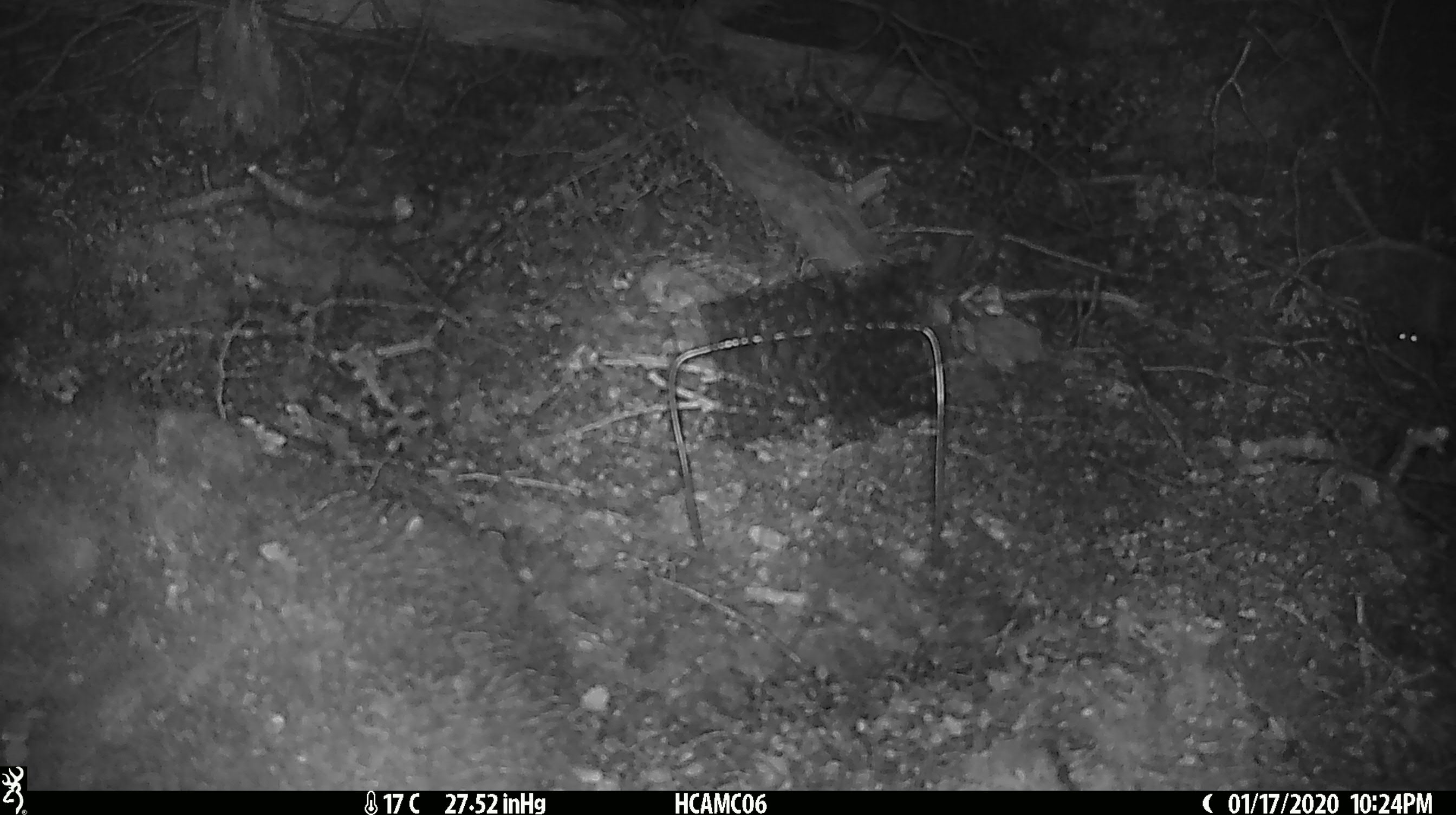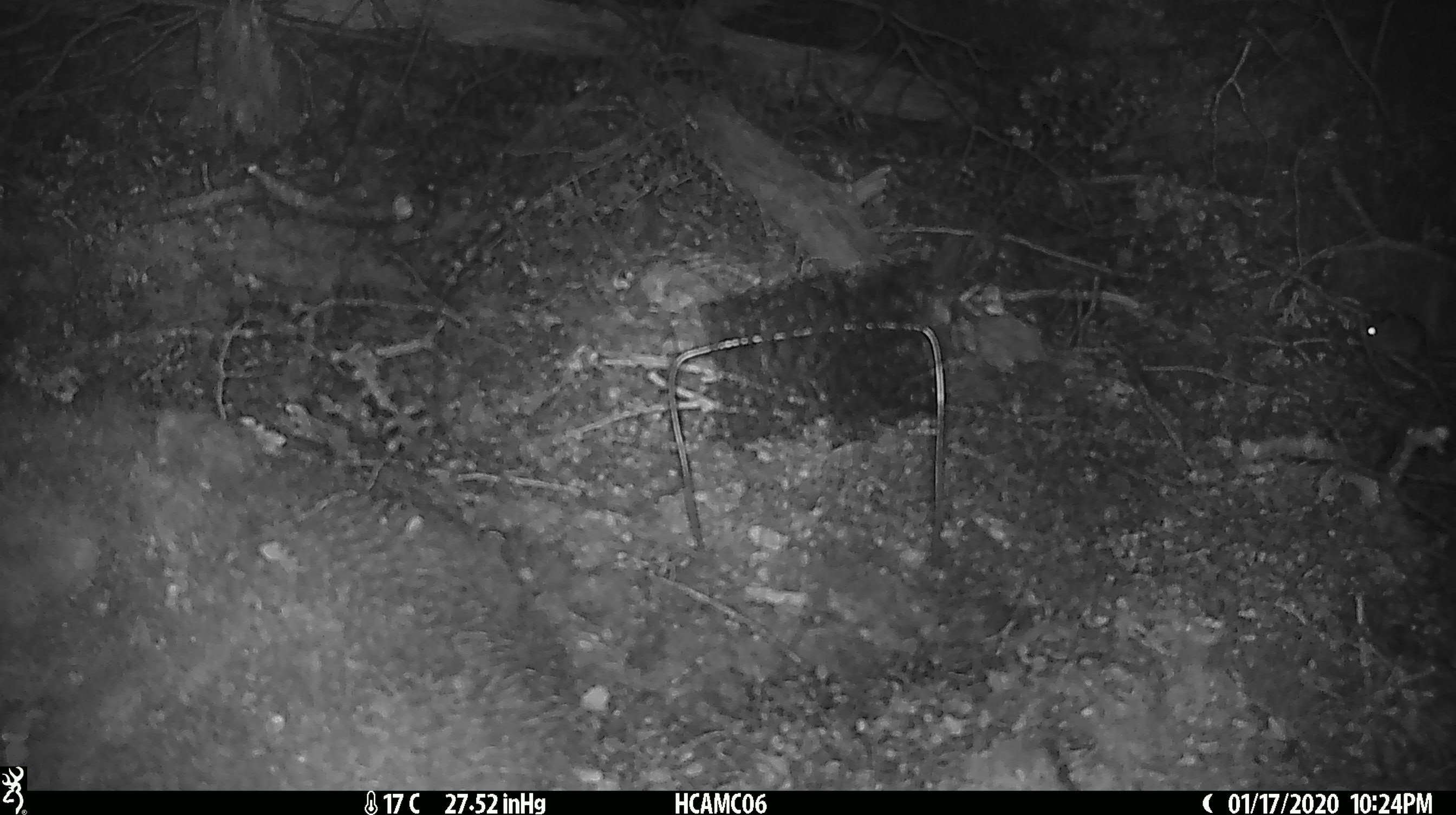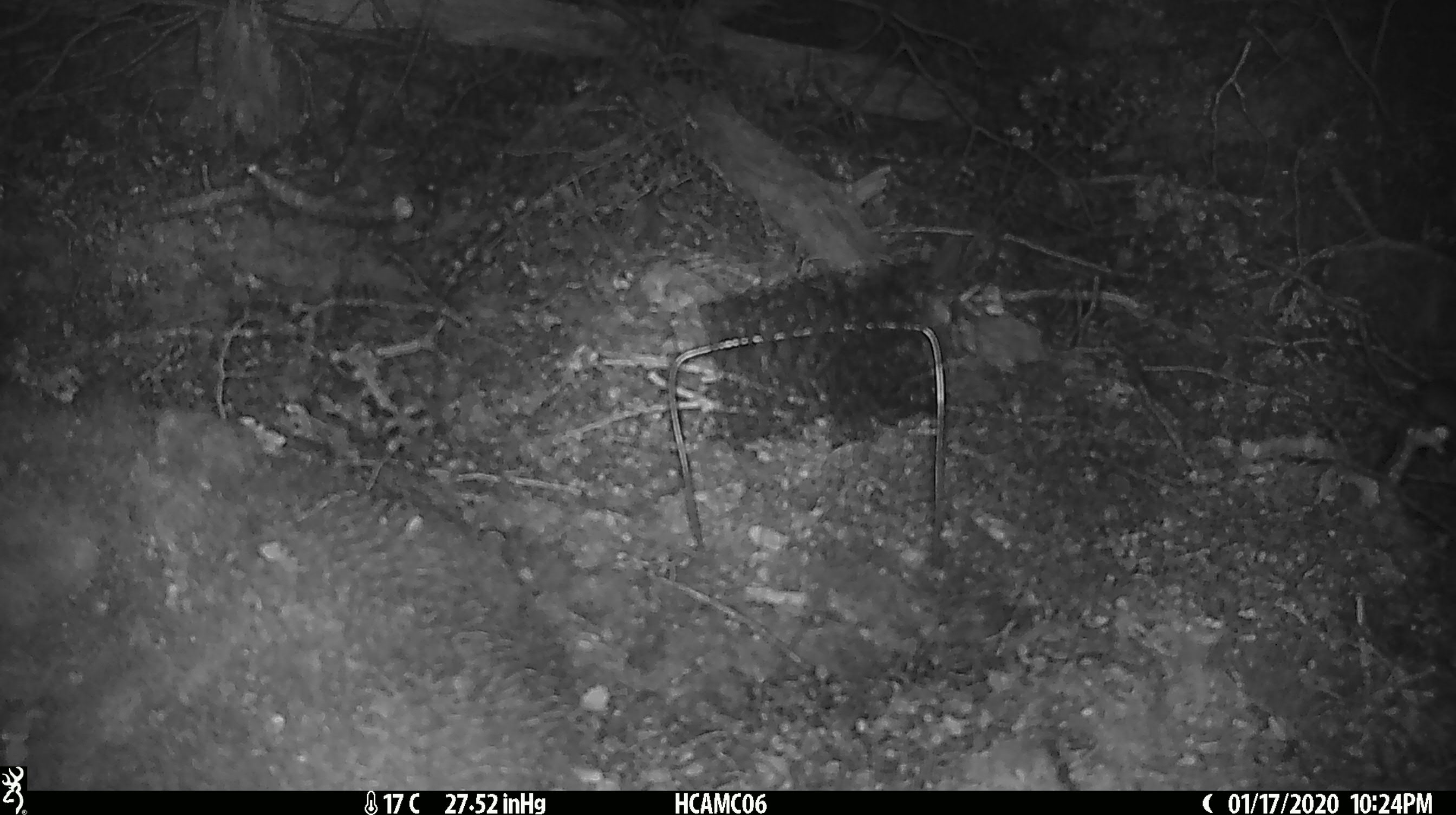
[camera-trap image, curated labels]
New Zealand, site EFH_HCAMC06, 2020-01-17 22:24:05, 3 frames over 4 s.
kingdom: Animalia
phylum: Chordata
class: Mammalia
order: Rodentia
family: Muridae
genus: Mus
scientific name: Mus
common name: mouse